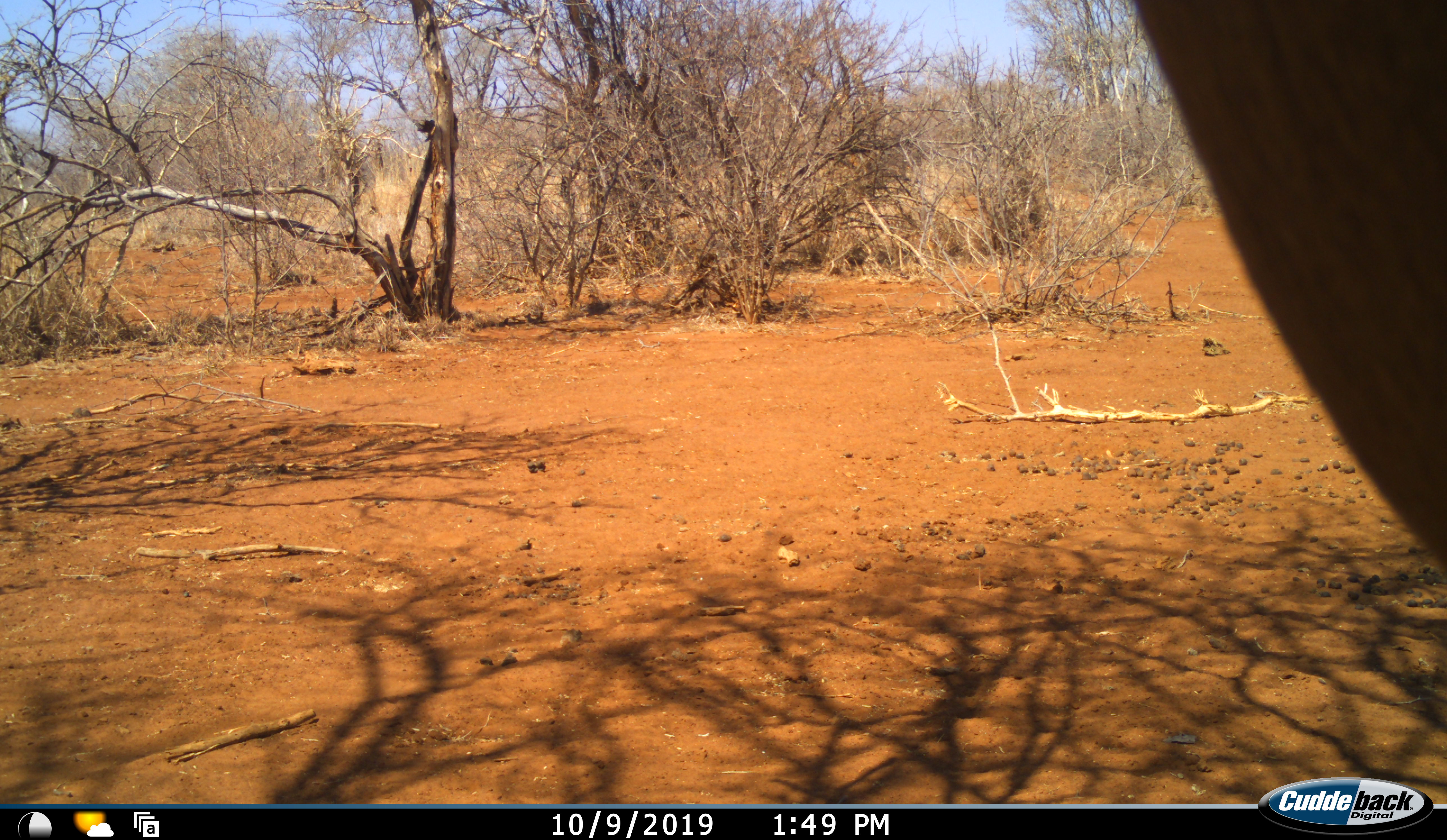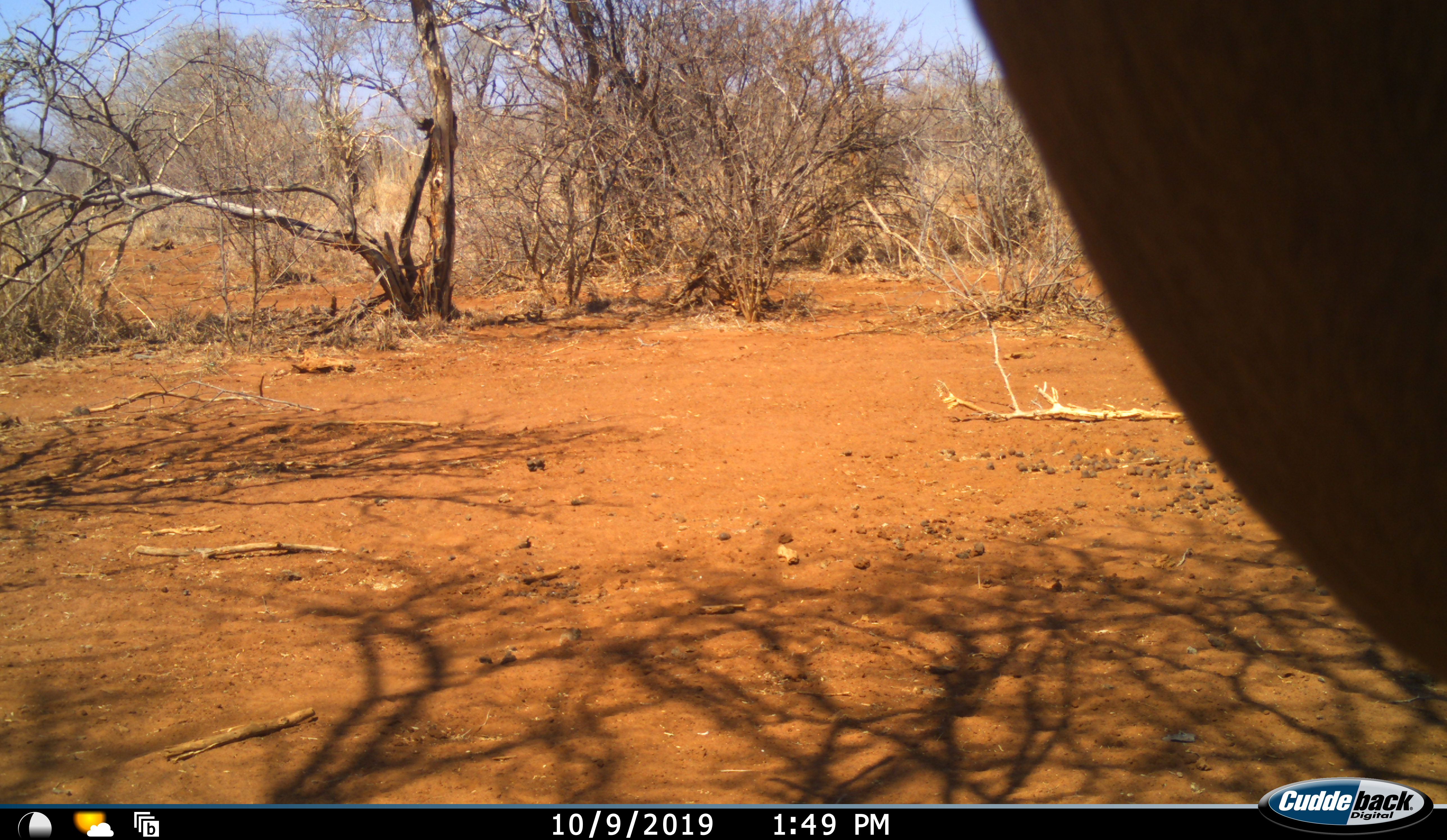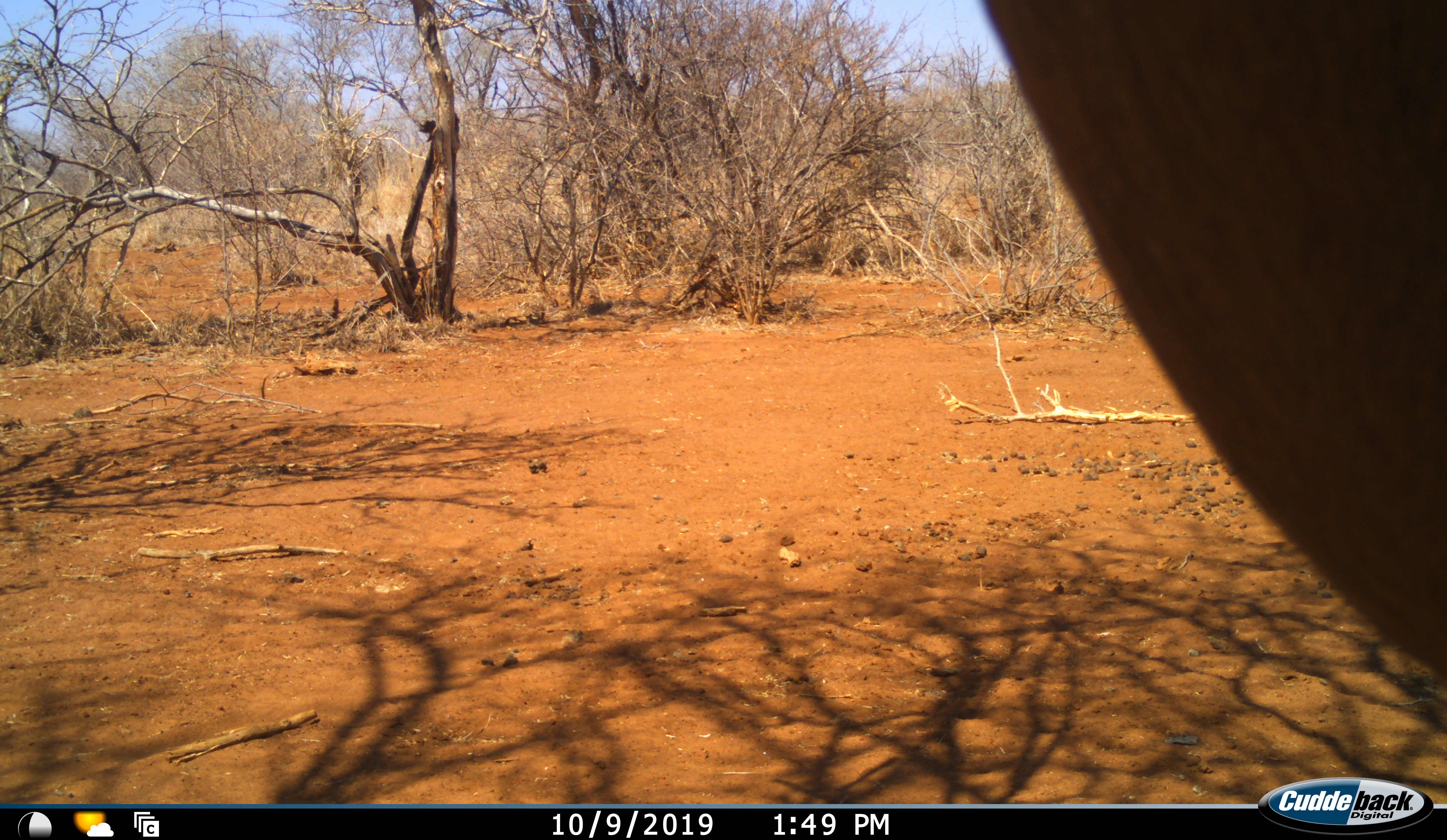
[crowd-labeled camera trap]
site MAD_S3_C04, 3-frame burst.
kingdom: Animalia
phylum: Chordata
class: Mammalia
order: Proboscidea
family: Elephantidae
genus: Loxodonta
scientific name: Loxodonta africana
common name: african bush elephant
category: elephant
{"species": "elephant (african bush elephant) (Loxodonta africana)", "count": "1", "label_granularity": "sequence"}